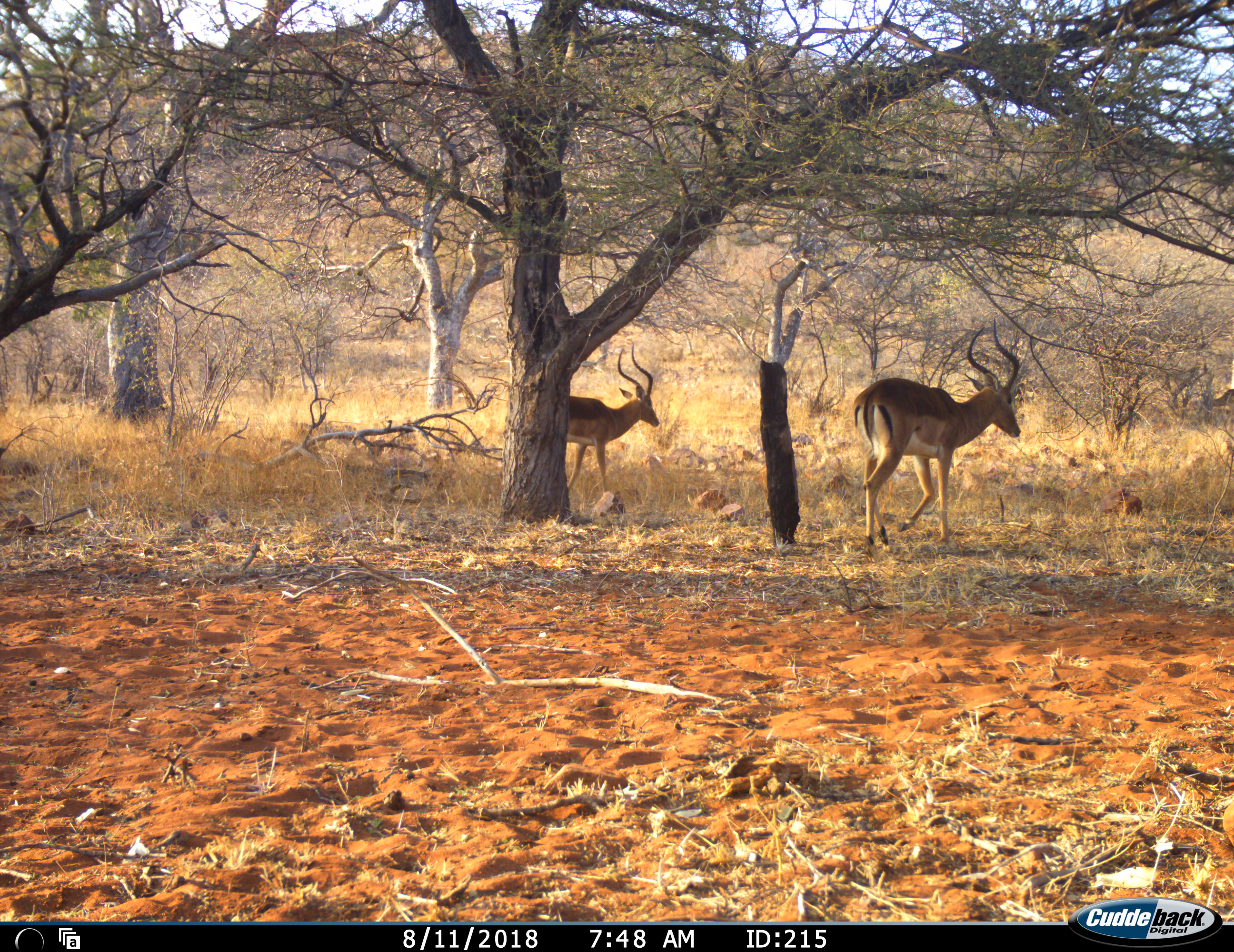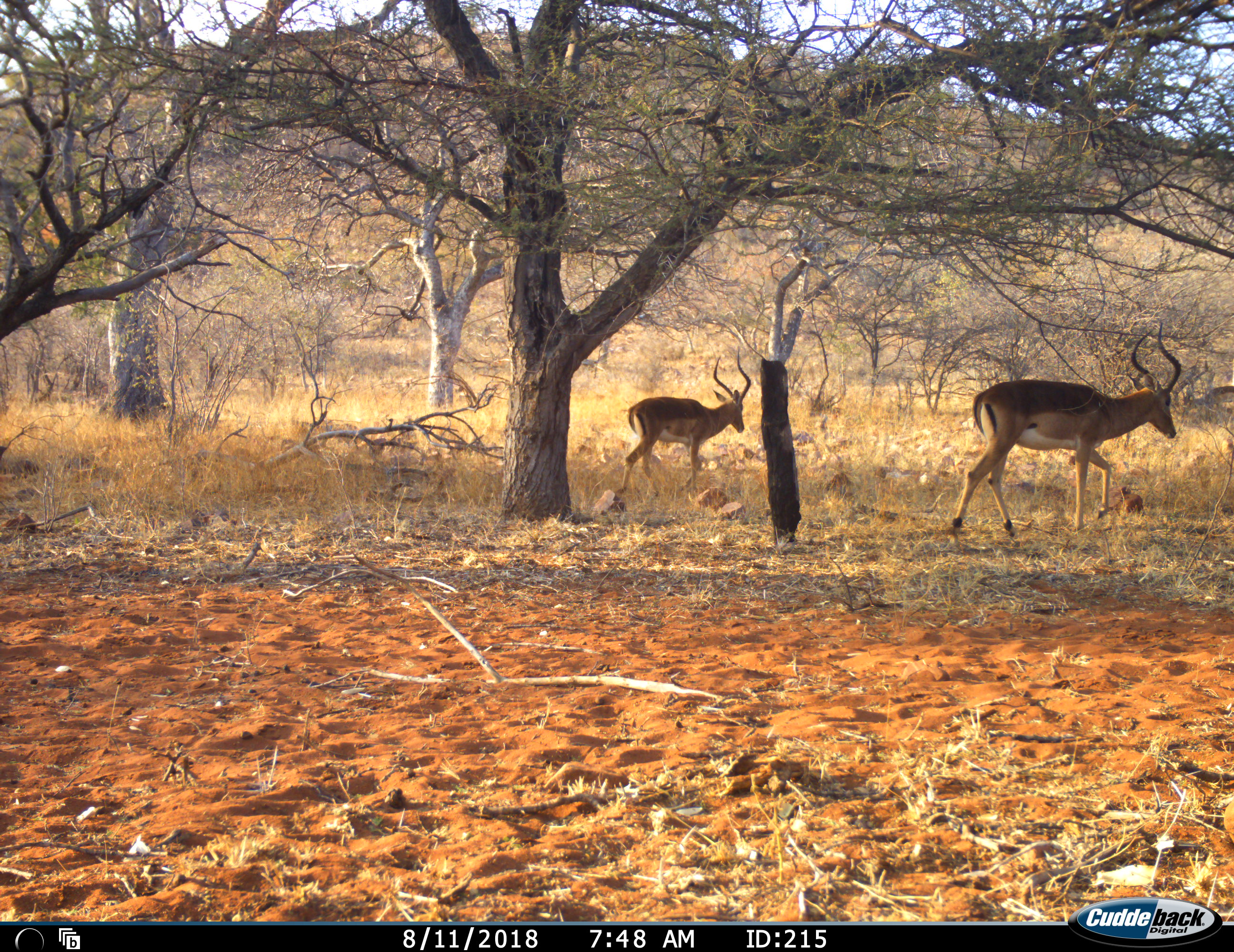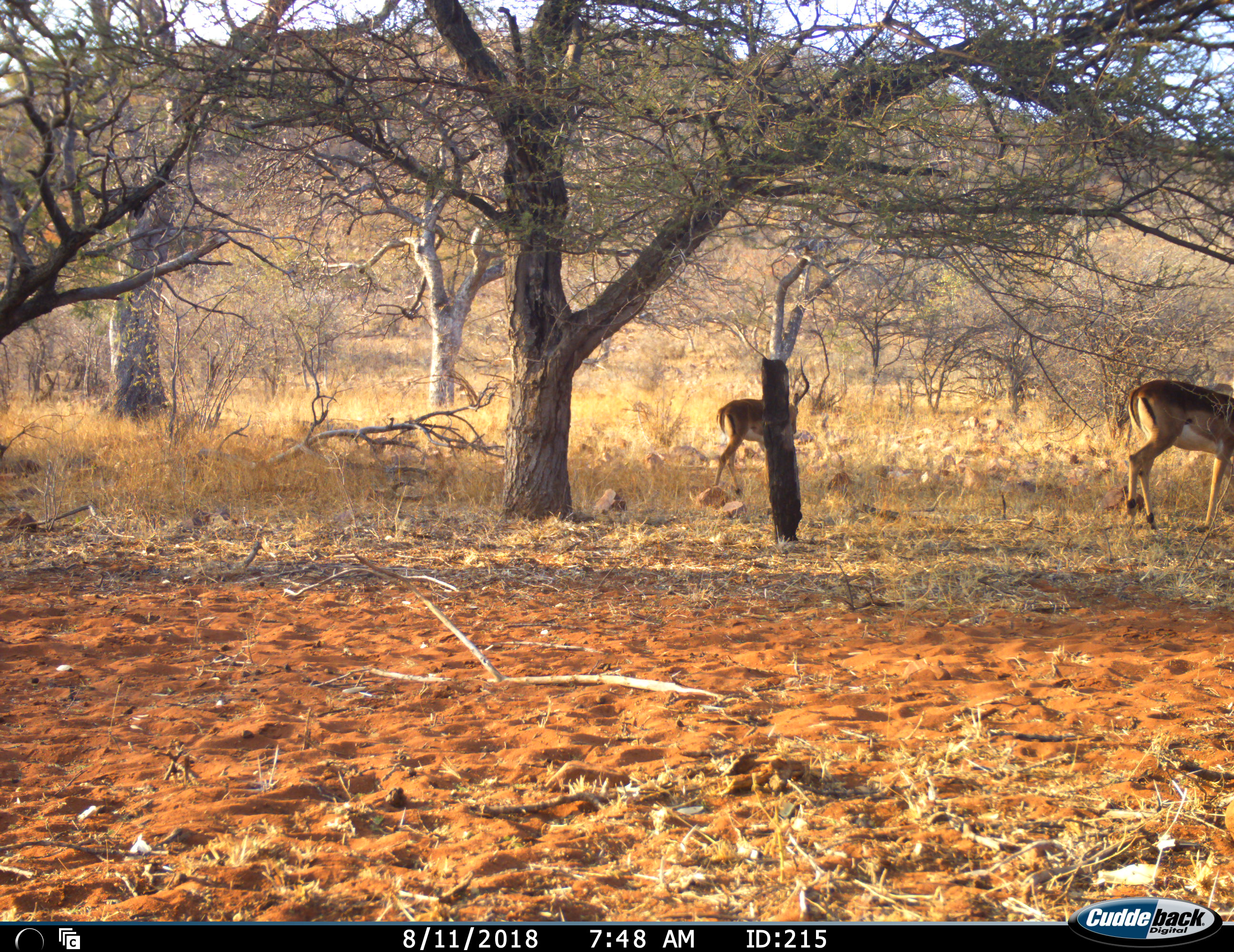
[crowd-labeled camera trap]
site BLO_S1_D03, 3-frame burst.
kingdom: Animalia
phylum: Chordata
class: Mammalia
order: Artiodactyla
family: Bovidae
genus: Aepyceros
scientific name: Aepyceros melampus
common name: impala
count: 2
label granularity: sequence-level